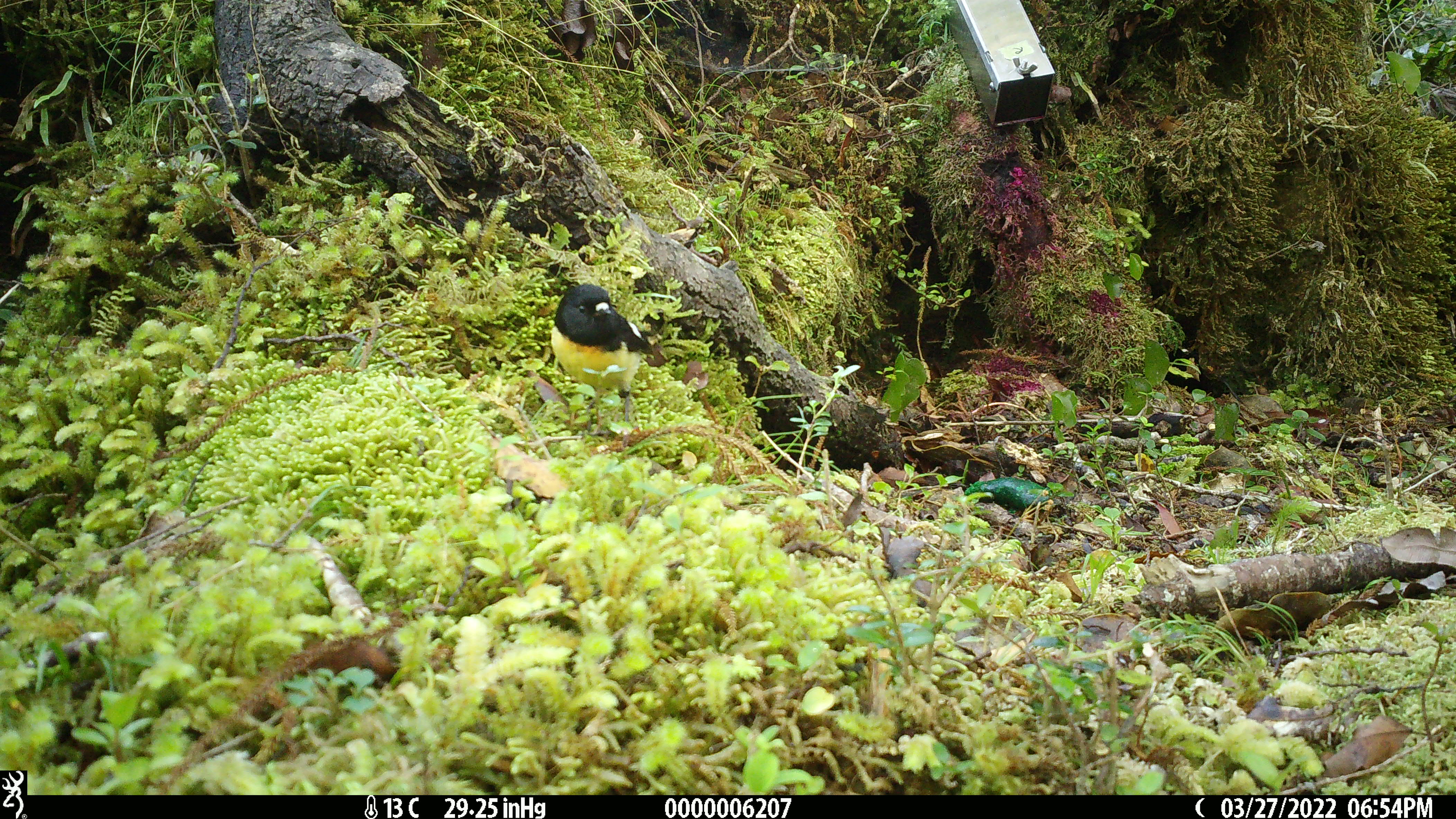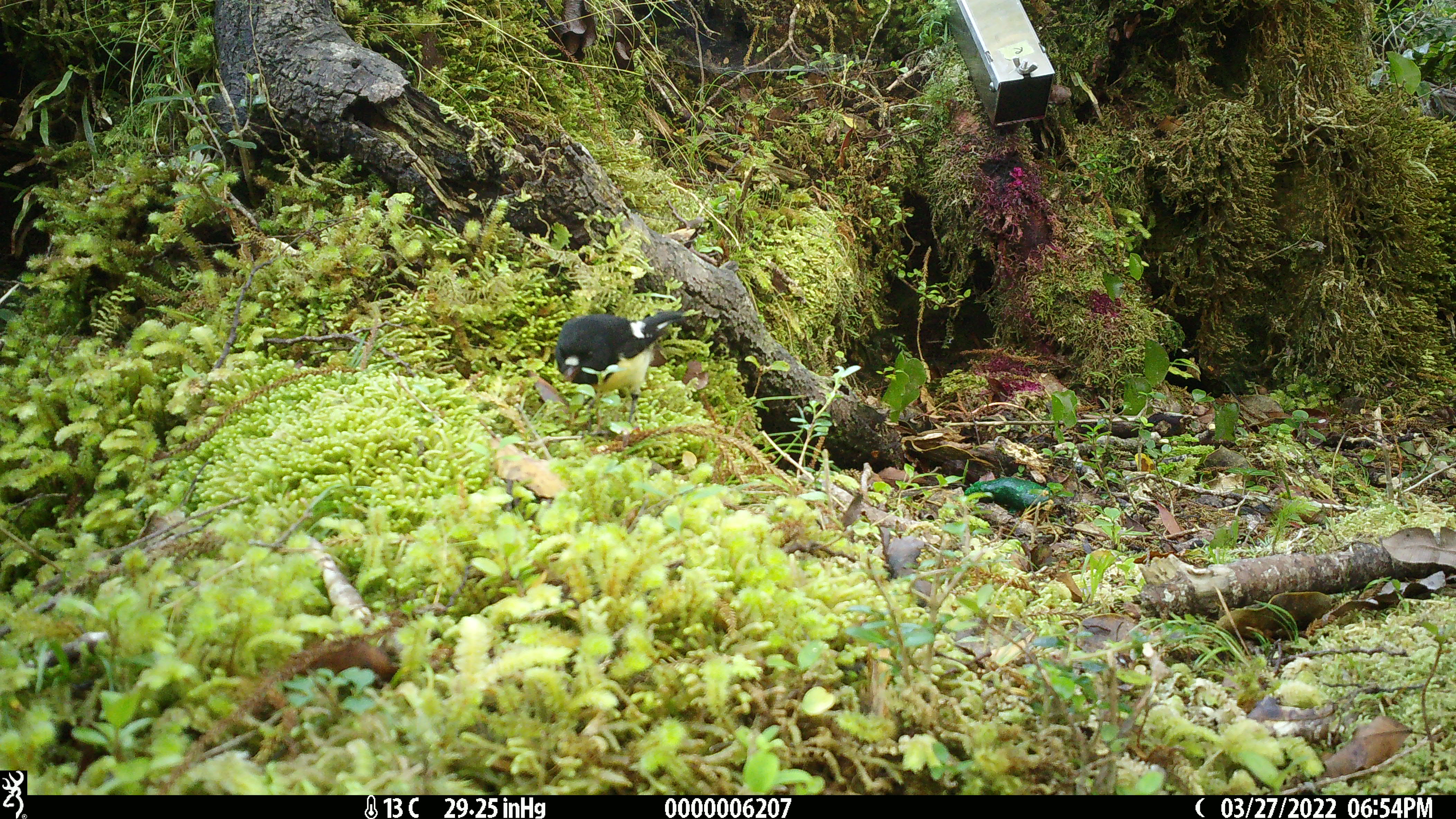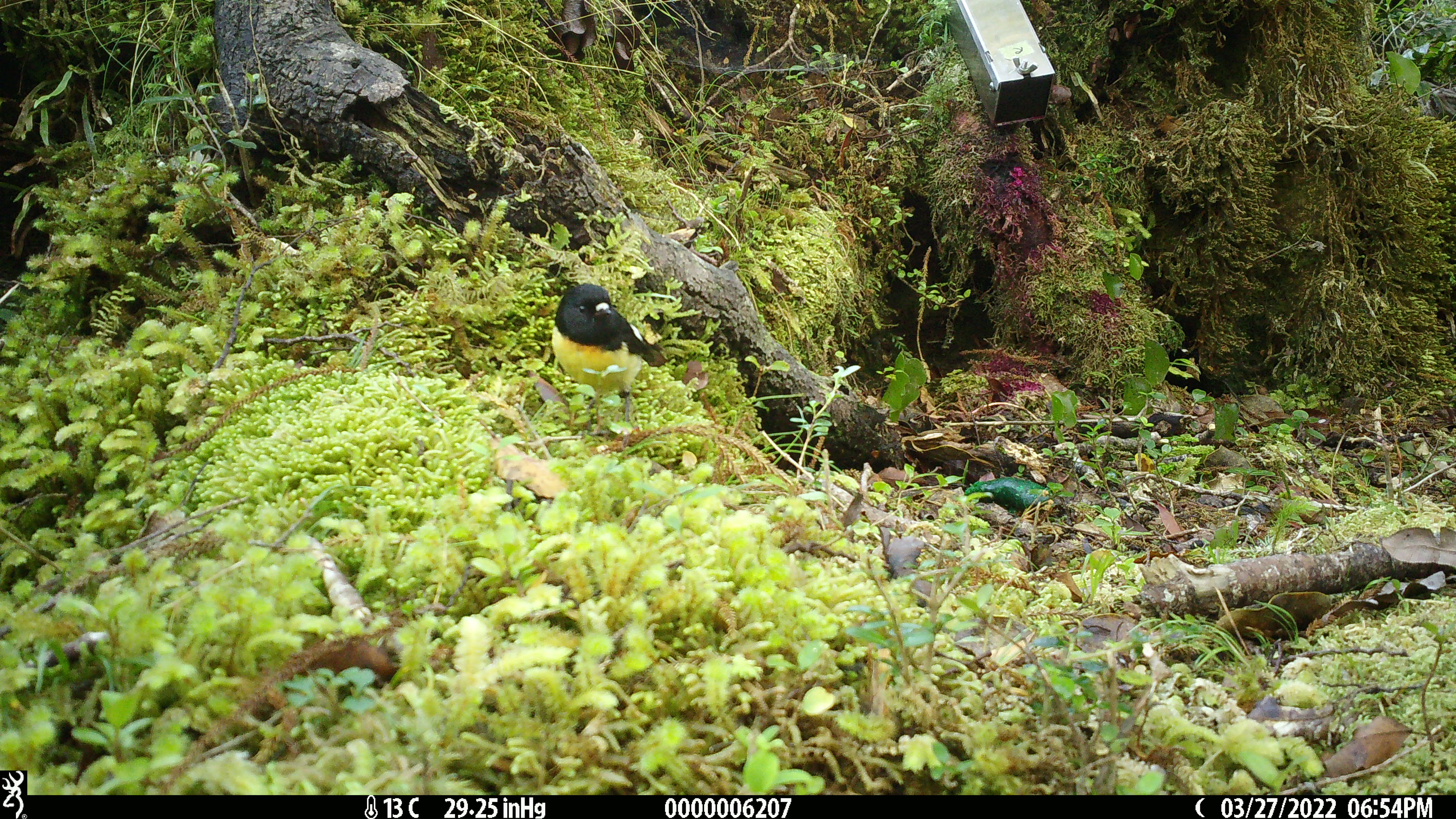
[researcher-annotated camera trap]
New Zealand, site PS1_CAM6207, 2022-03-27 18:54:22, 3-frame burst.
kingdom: Animalia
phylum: Chordata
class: Aves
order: Passeriformes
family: Petroicidae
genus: Petroica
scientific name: Petroica macrocephala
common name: tomtit